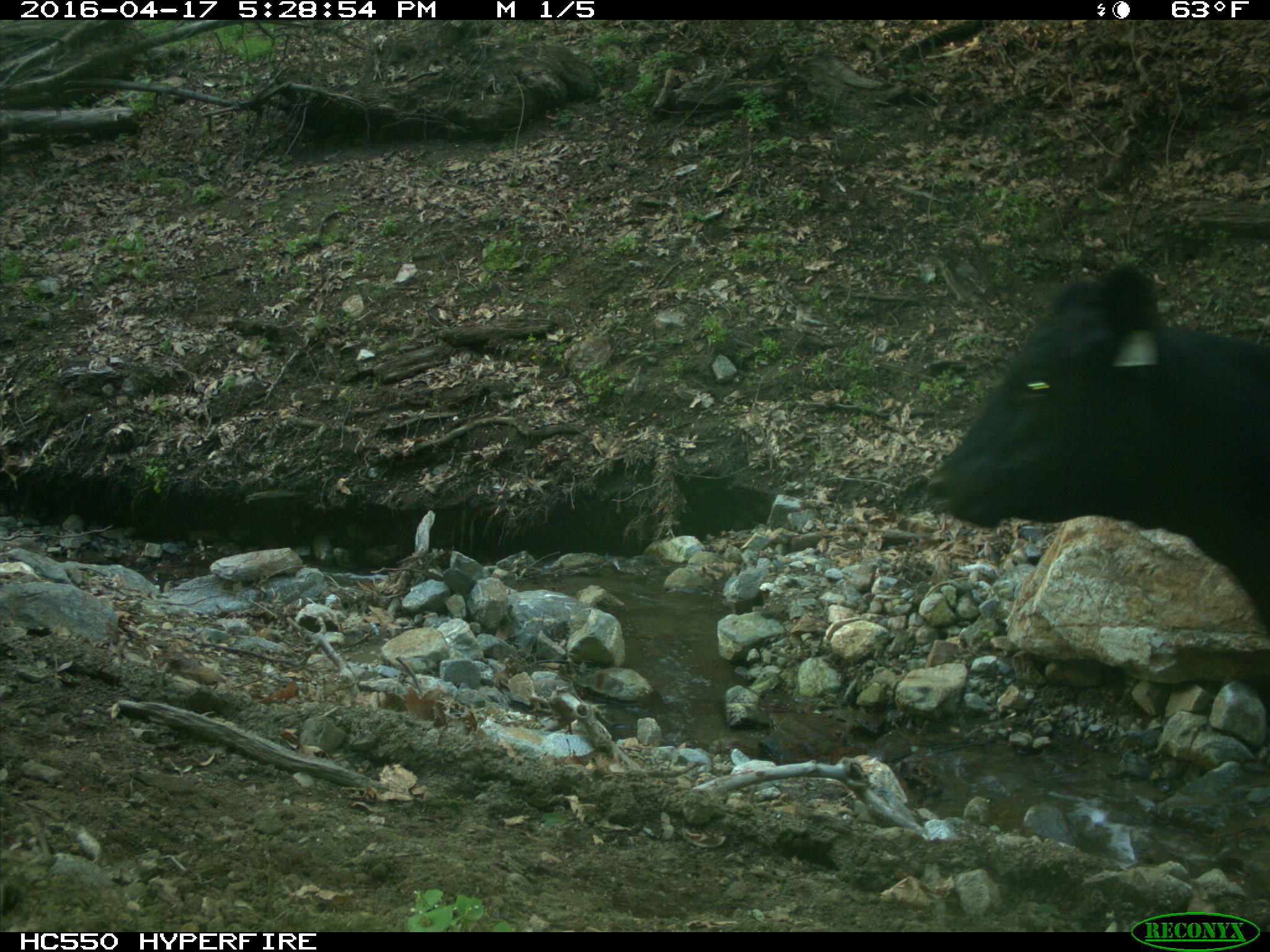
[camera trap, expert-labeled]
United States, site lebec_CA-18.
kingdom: Animalia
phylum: Chordata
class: Mammalia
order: Artiodactyla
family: Bovidae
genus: Bos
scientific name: Bos taurus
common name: domestic cow